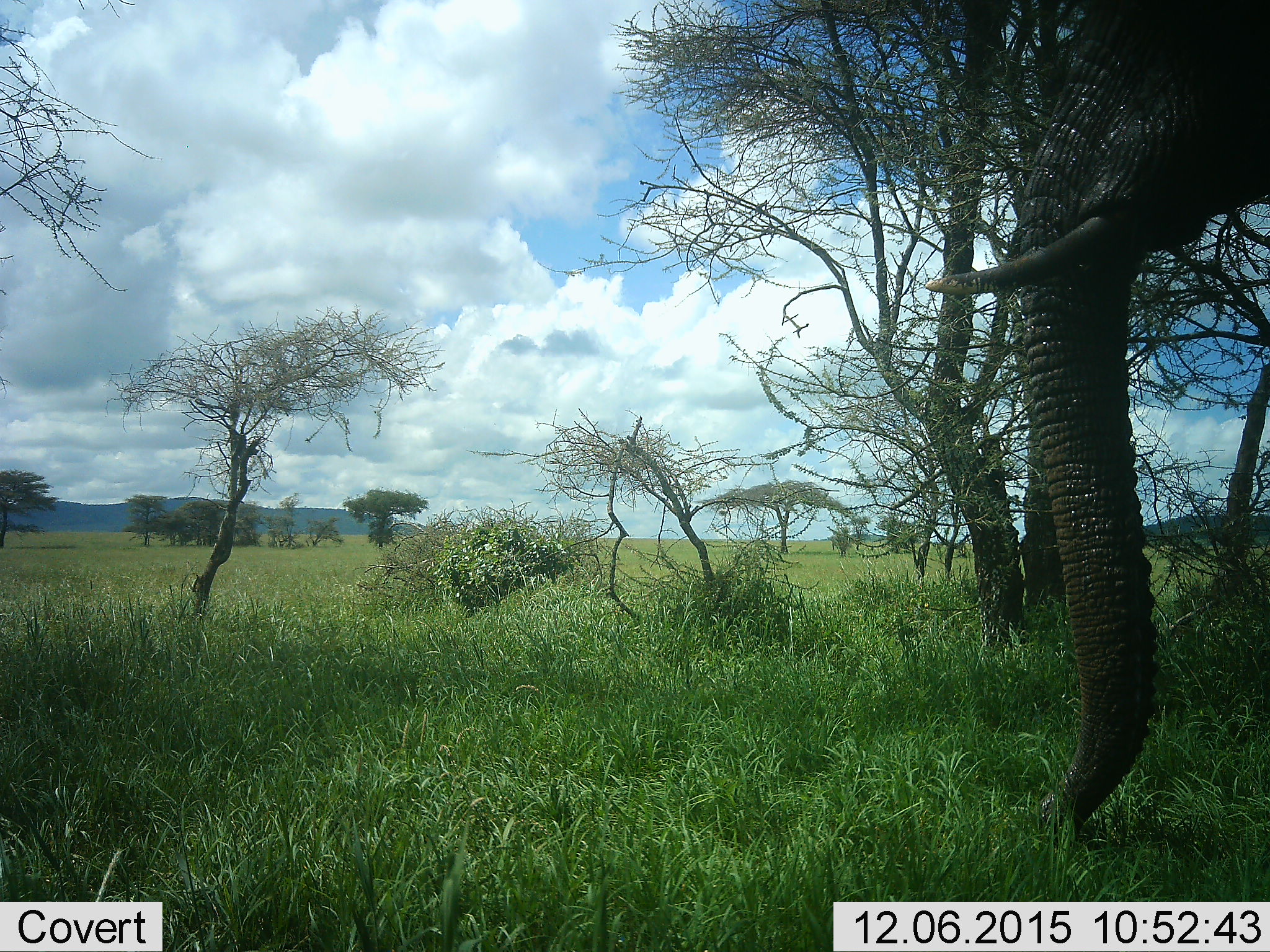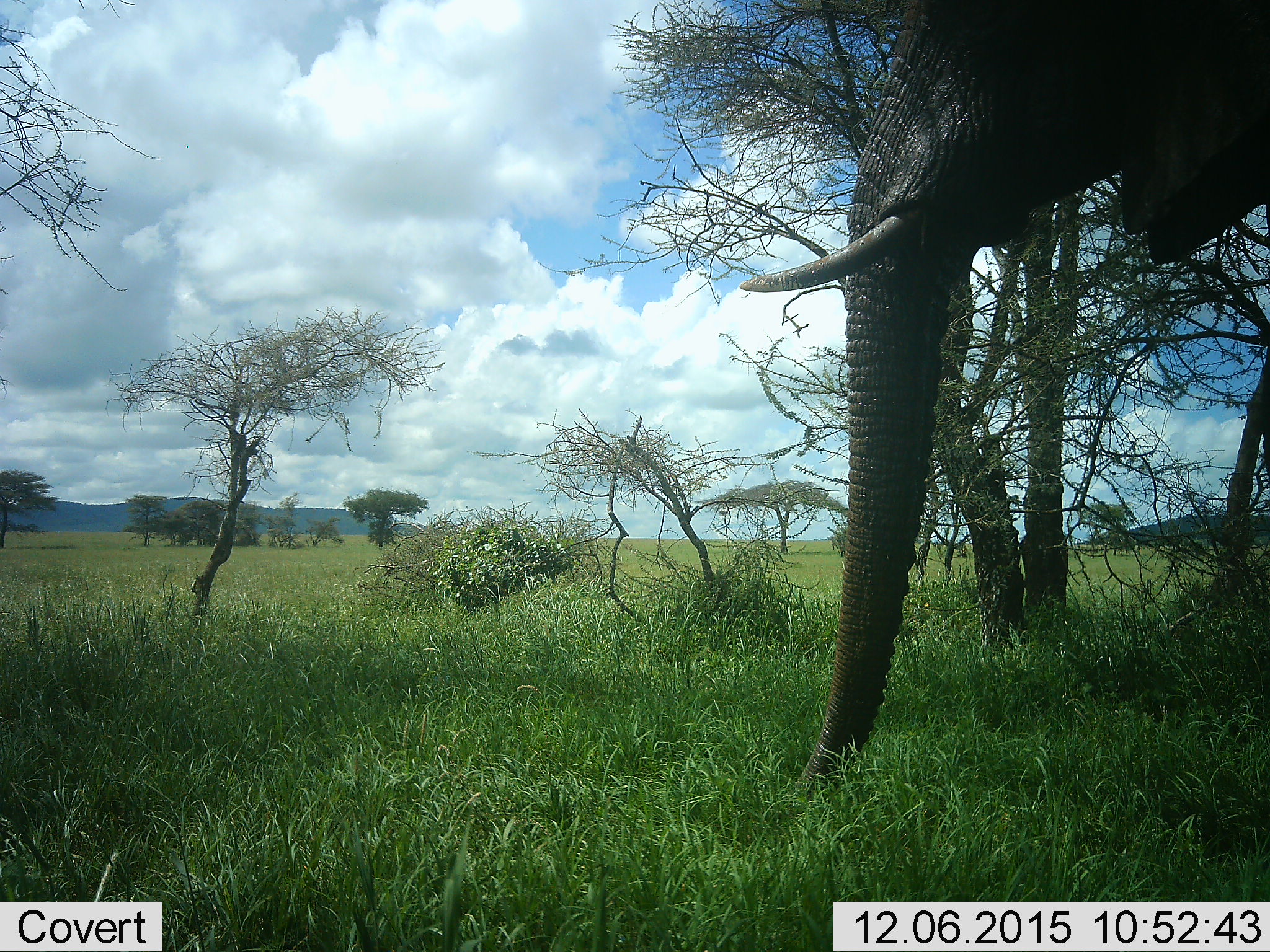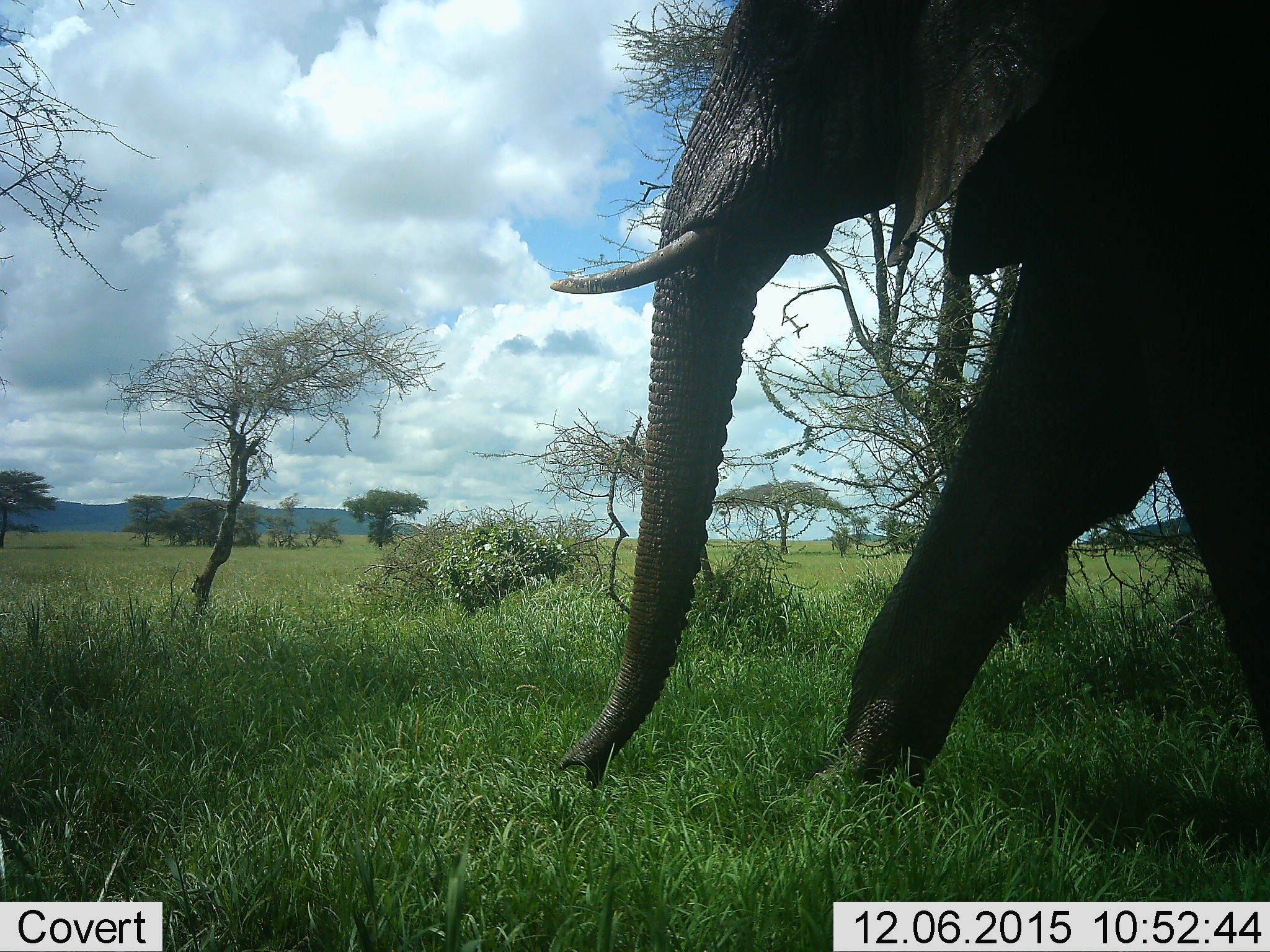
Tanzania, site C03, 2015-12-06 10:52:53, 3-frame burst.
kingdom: Animalia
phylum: Chordata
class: Mammalia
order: Proboscidea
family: Elephantidae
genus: Loxodonta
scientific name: Loxodonta africana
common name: african bush elephant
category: elephant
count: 1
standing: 29%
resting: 0%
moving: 76%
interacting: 0%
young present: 0%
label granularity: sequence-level